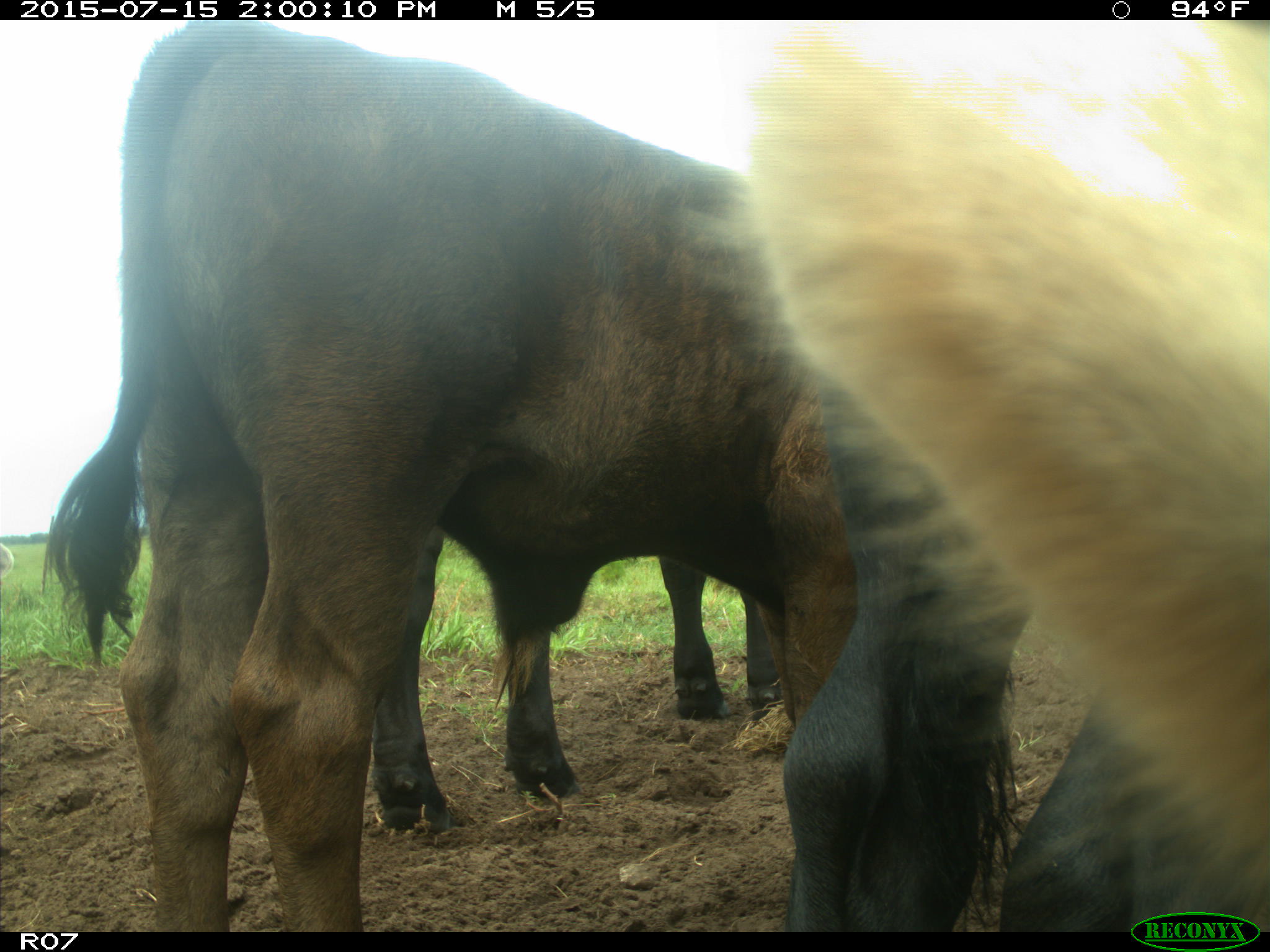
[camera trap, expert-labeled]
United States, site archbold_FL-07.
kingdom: Animalia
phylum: Chordata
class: Mammalia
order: Artiodactyla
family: Bovidae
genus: Bos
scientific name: Bos taurus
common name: domestic cow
Bos taurus (domestic cow).